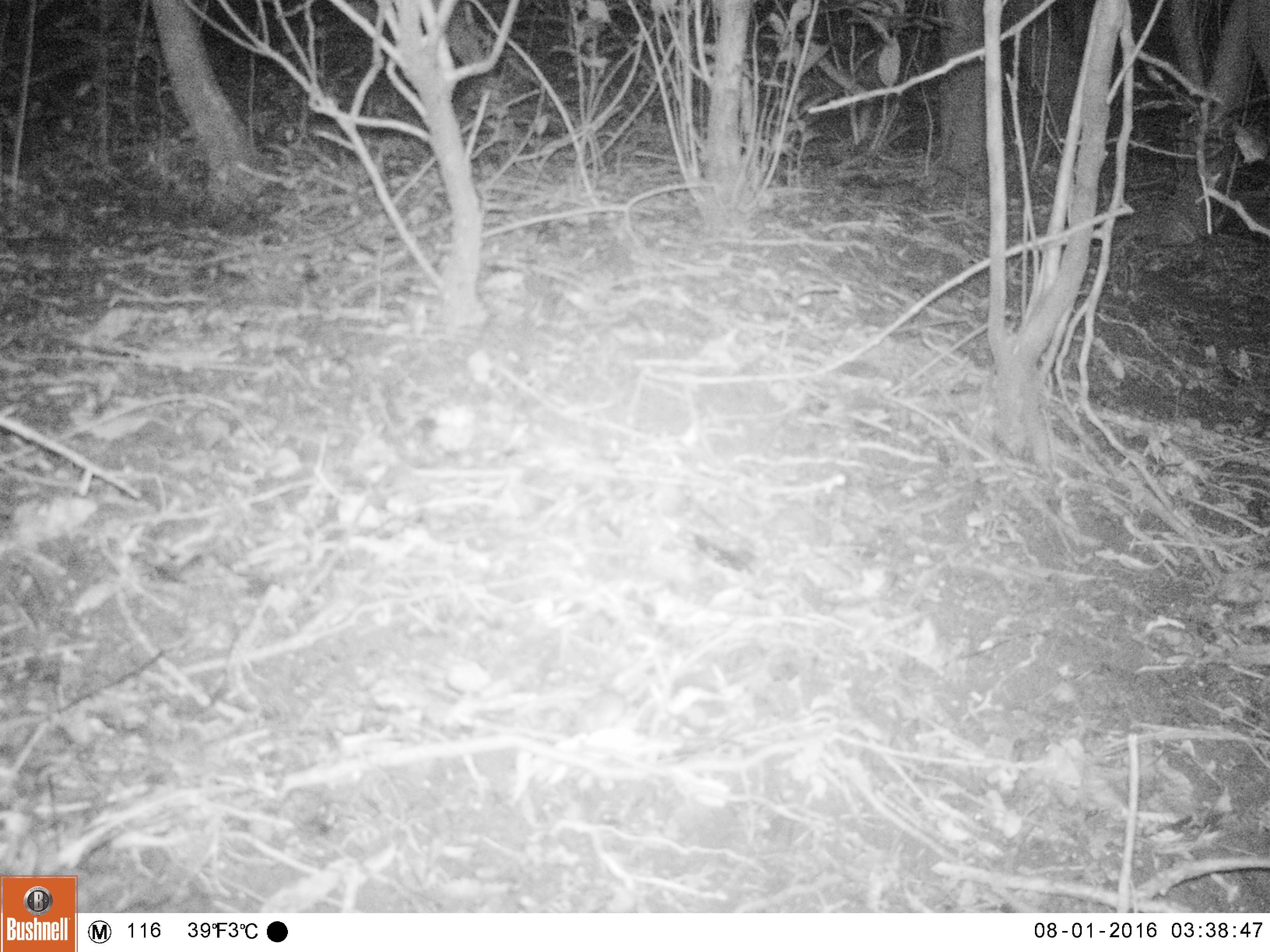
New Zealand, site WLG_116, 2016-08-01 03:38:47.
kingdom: Animalia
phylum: Chordata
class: Mammalia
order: Rodentia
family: Muridae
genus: Mus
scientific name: Mus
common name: mouse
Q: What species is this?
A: Mouse (Mus).